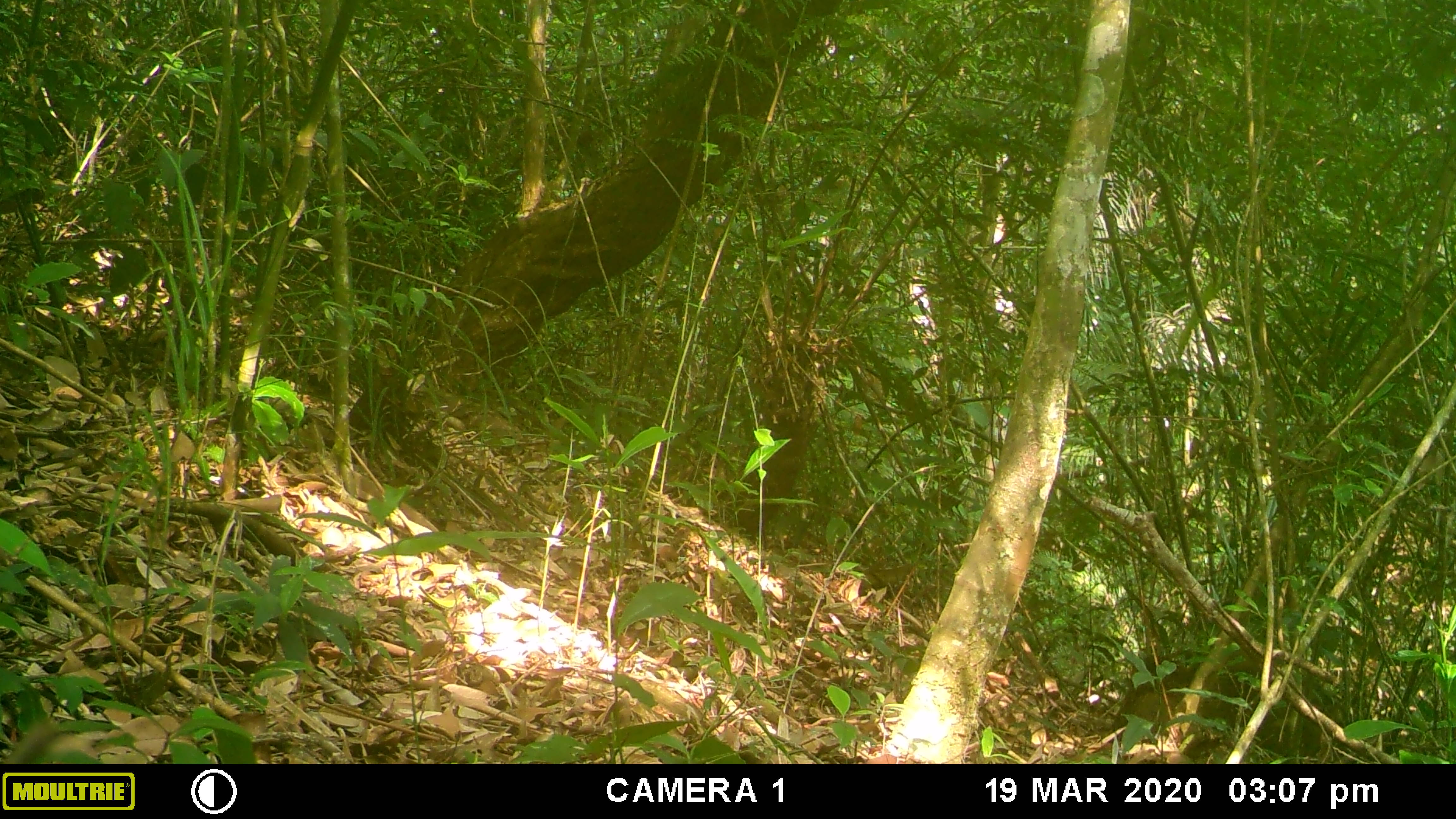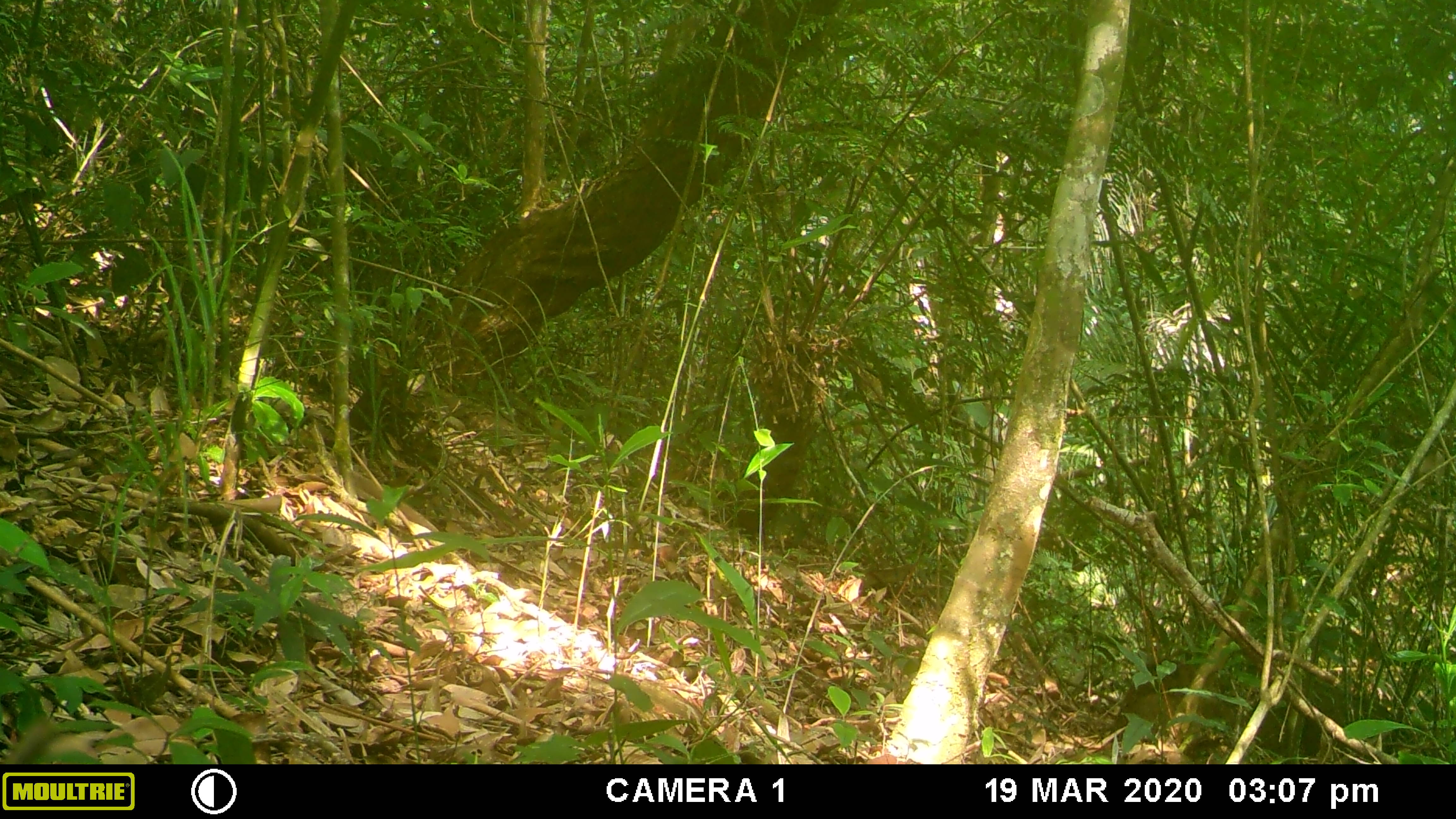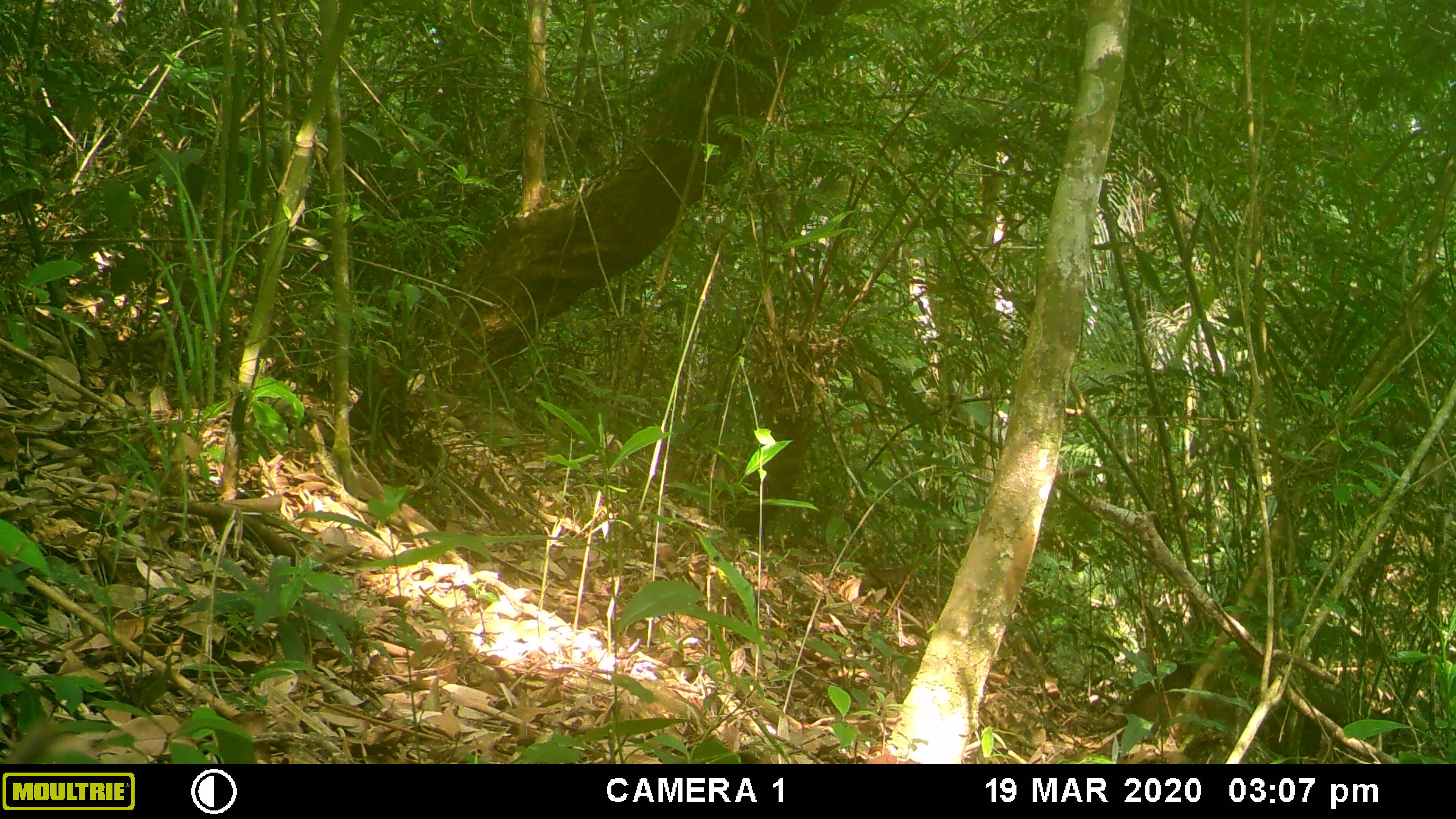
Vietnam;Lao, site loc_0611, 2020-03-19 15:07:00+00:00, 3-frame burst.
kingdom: Animalia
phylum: Chordata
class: Mammalia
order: Artiodactyla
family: Suidae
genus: Sus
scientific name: Sus scrofa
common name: eurasian wild pig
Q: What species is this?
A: Eurasian wild pig (Sus scrofa).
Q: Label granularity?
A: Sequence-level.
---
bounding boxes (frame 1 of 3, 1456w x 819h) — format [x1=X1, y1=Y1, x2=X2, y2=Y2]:
eurasian wild pig: [x1=1114, y1=664, x2=1322, y2=757]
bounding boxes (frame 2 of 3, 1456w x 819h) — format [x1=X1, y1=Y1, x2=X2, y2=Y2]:
eurasian wild pig: [x1=1104, y1=660, x2=1400, y2=762]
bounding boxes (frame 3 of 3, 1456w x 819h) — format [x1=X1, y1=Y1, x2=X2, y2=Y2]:
eurasian wild pig: [x1=1110, y1=648, x2=1372, y2=762]